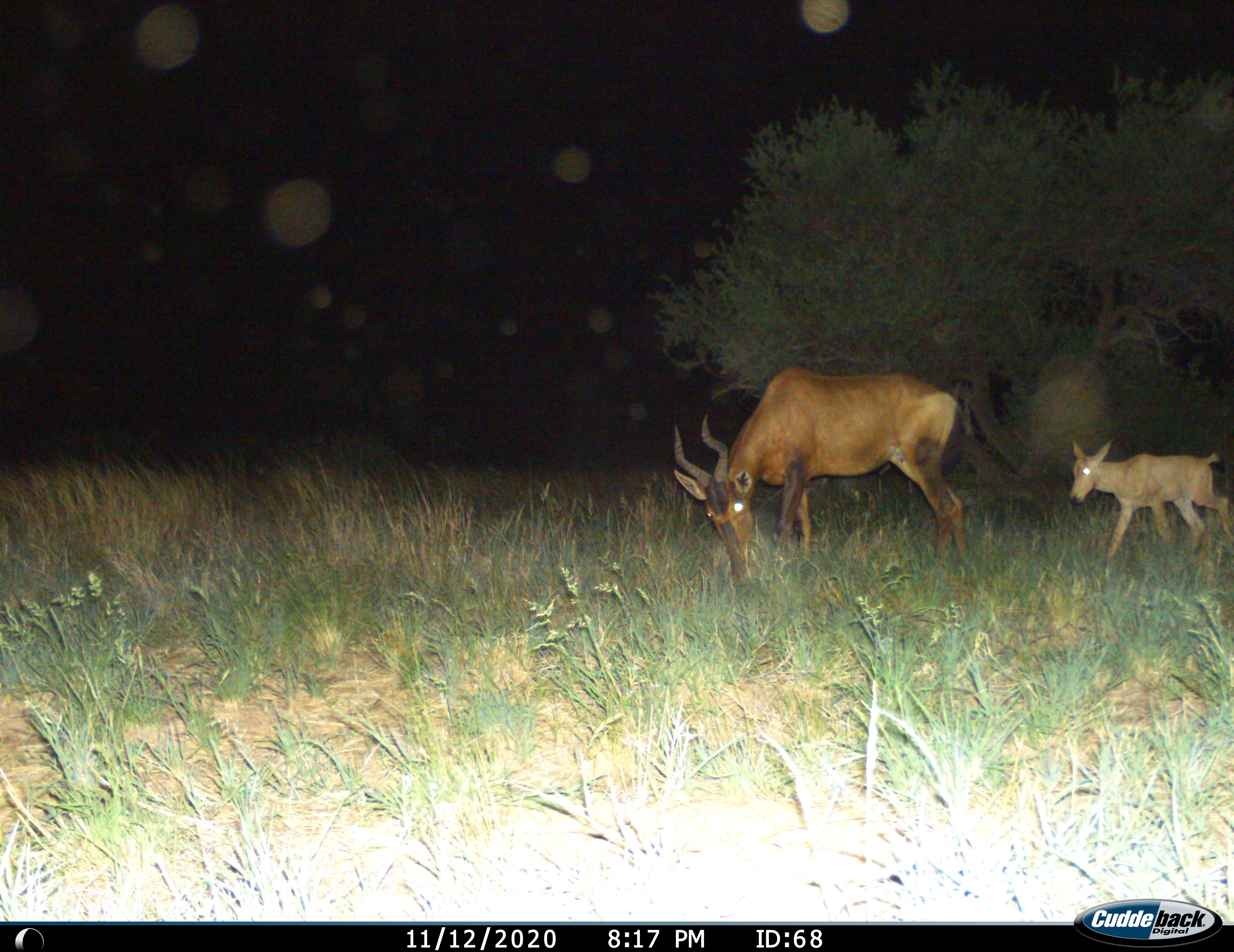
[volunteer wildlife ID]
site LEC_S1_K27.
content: unidentified animal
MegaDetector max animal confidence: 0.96